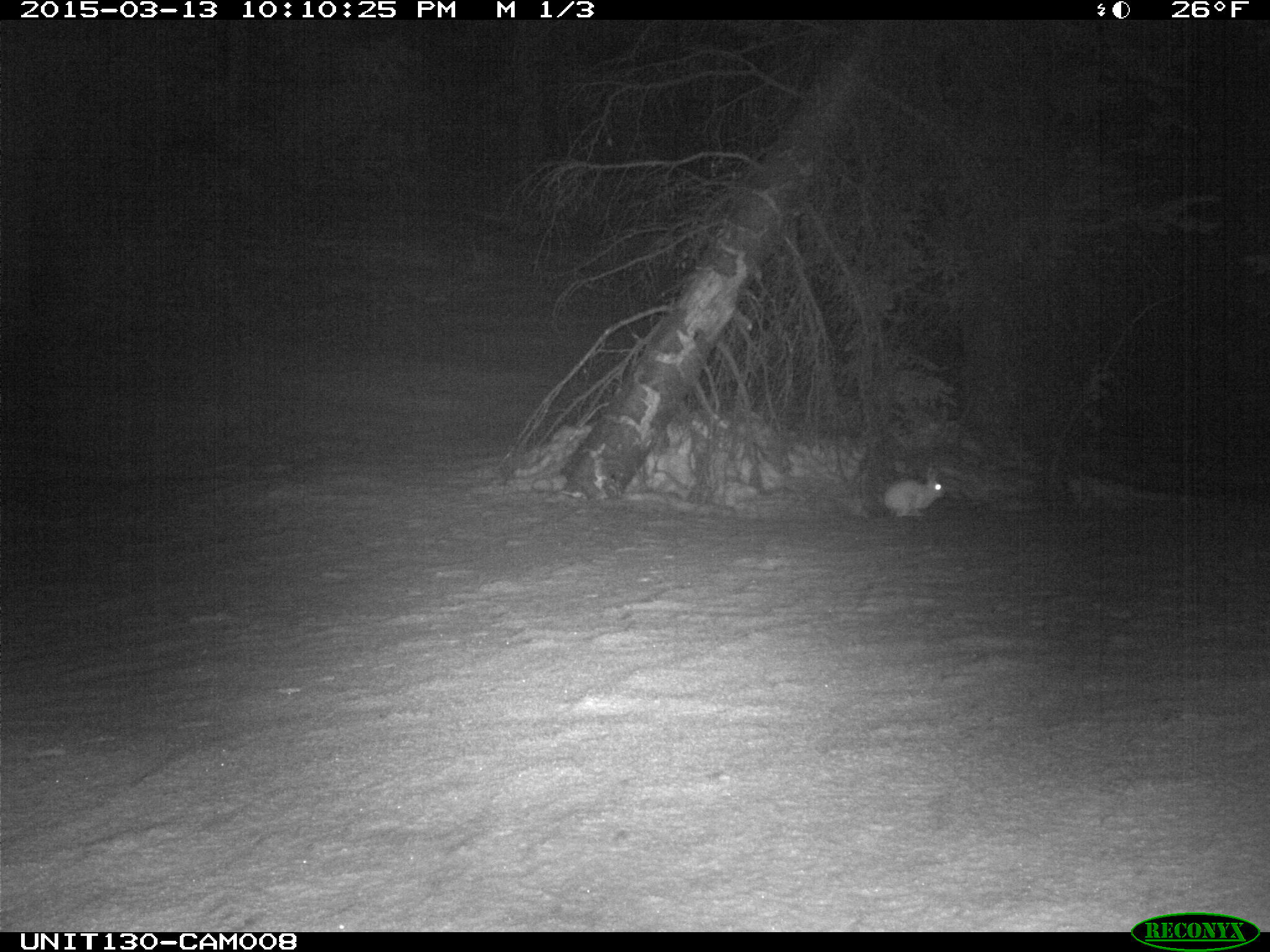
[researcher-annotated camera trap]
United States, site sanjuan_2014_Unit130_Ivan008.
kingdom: Animalia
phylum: Chordata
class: Mammalia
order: Lagomorpha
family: Leporidae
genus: Lepus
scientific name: Lepus americanus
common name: snowshoe hare